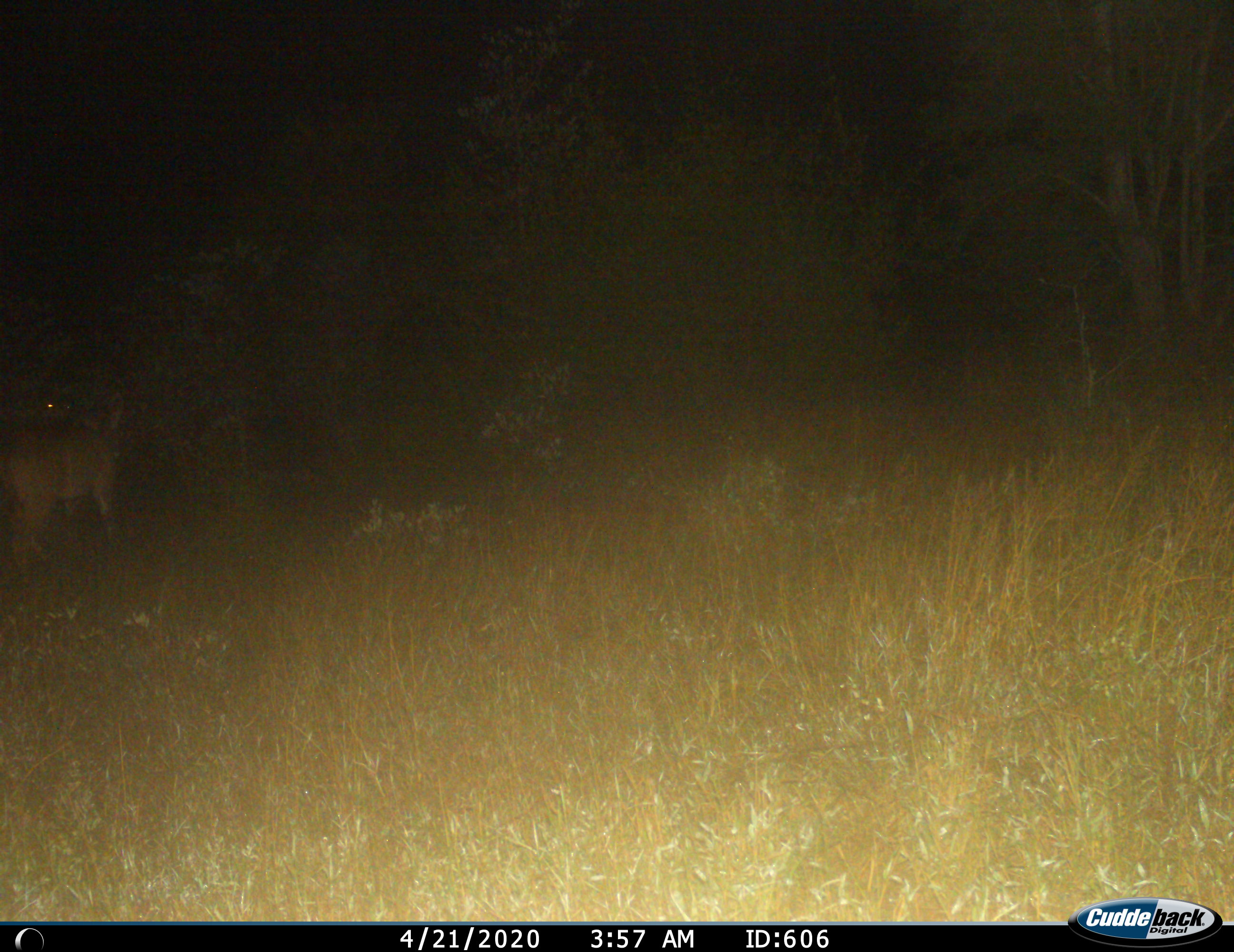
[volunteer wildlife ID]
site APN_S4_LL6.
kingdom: Animalia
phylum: Chordata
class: Mammalia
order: Artiodactyla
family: Bovidae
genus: Aepyceros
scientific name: Aepyceros melampus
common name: impala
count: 1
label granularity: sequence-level